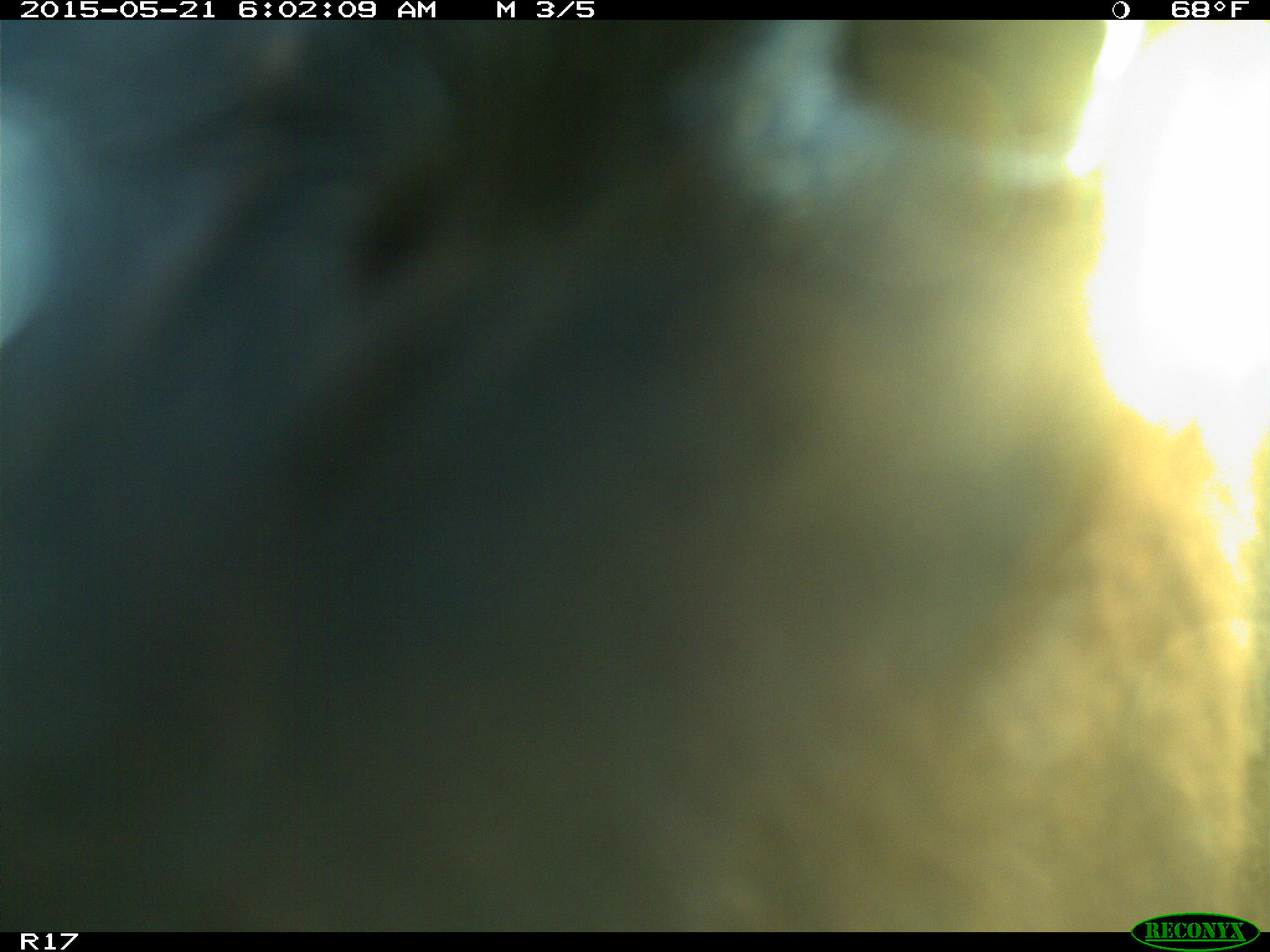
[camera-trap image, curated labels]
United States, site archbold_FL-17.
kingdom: Animalia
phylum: Chordata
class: Mammalia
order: Artiodactyla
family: Bovidae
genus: Bos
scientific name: Bos taurus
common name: domestic cow